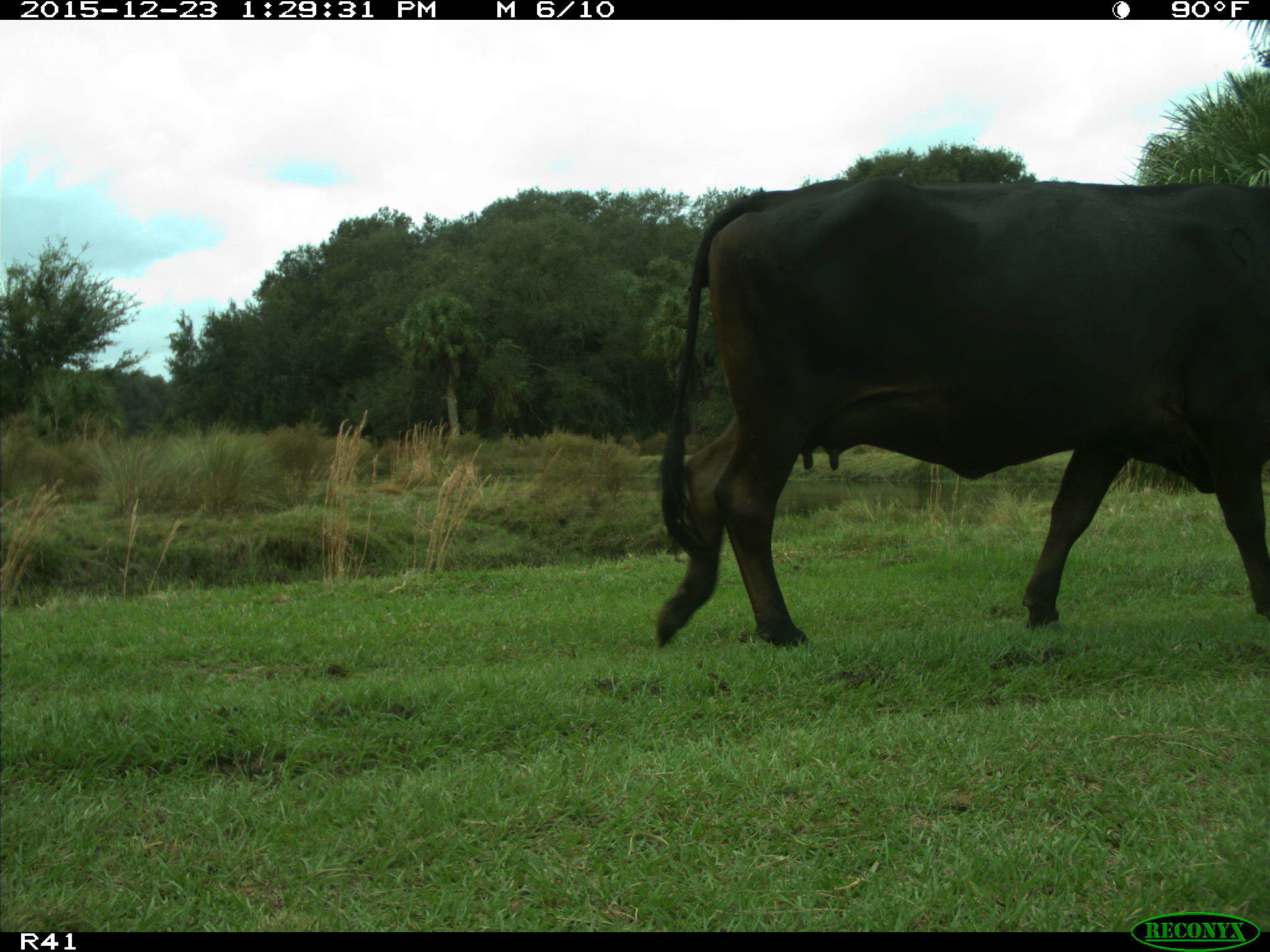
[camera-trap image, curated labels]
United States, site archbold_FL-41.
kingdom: Animalia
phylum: Chordata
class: Mammalia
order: Artiodactyla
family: Bovidae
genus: Bos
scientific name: Bos taurus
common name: domestic cow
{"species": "Bos taurus (domestic cow)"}